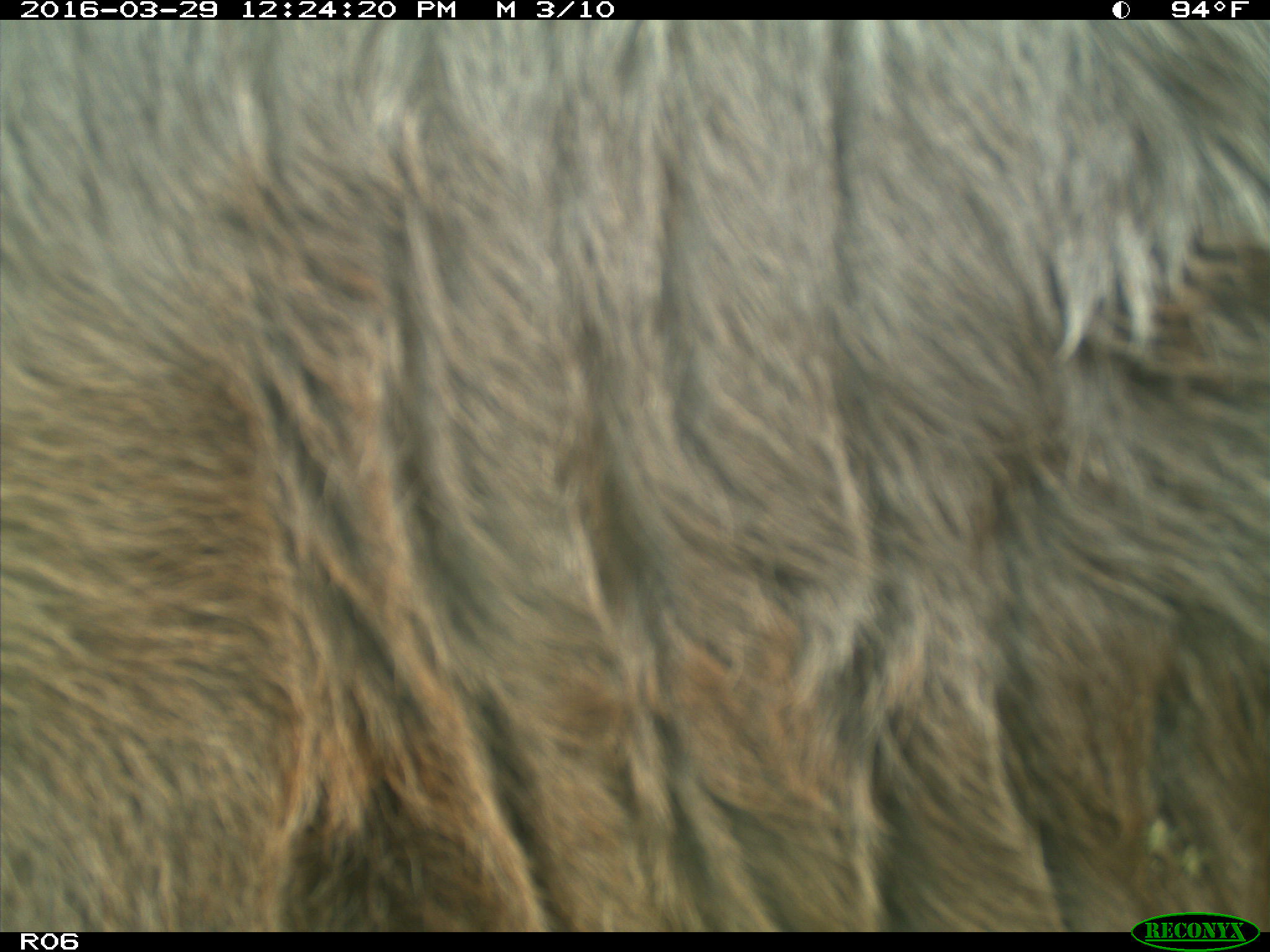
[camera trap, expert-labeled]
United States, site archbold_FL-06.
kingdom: Animalia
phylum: Chordata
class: Mammalia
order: Artiodactyla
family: Bovidae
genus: Bos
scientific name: Bos taurus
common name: domestic cow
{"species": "Bos taurus (domestic cow)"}